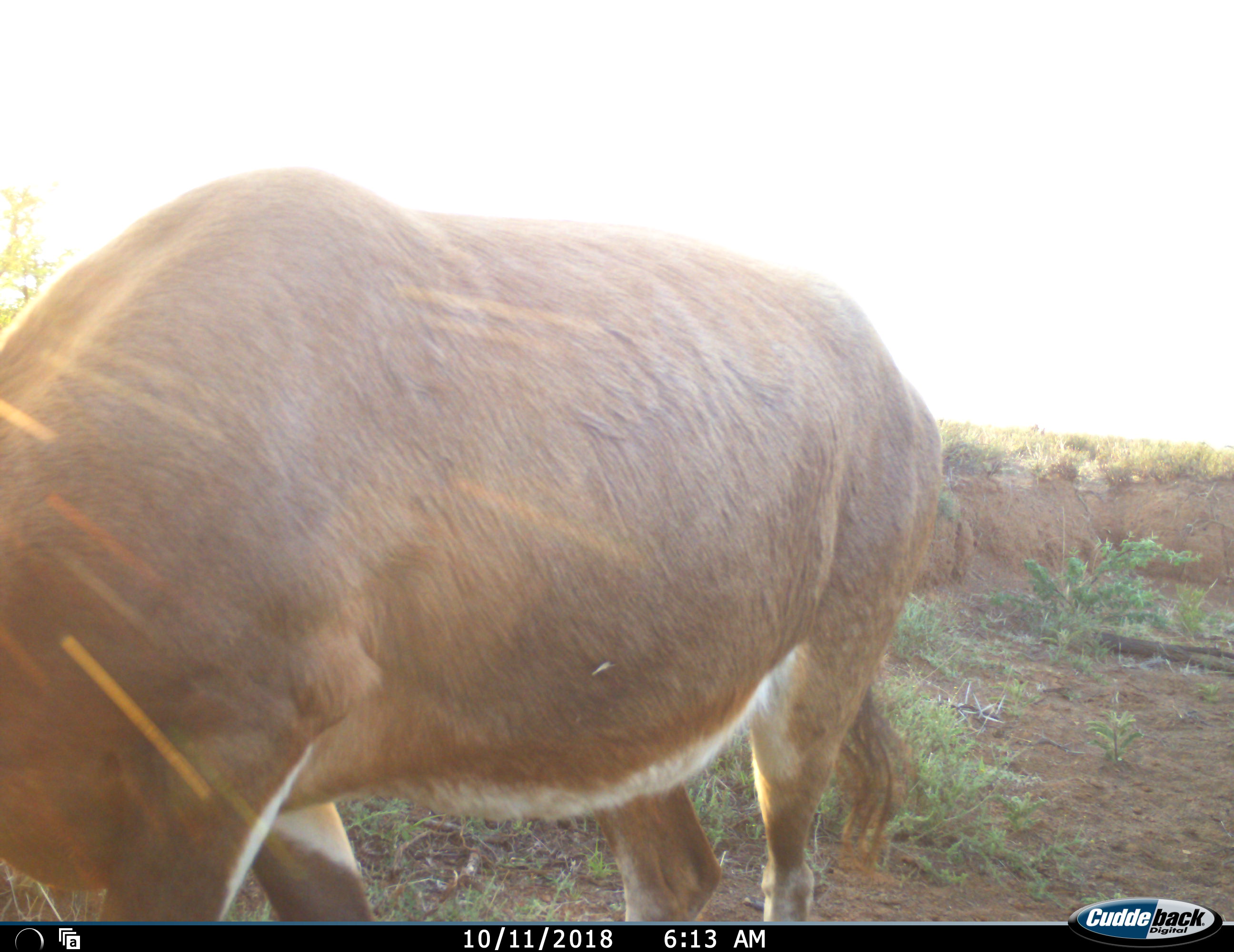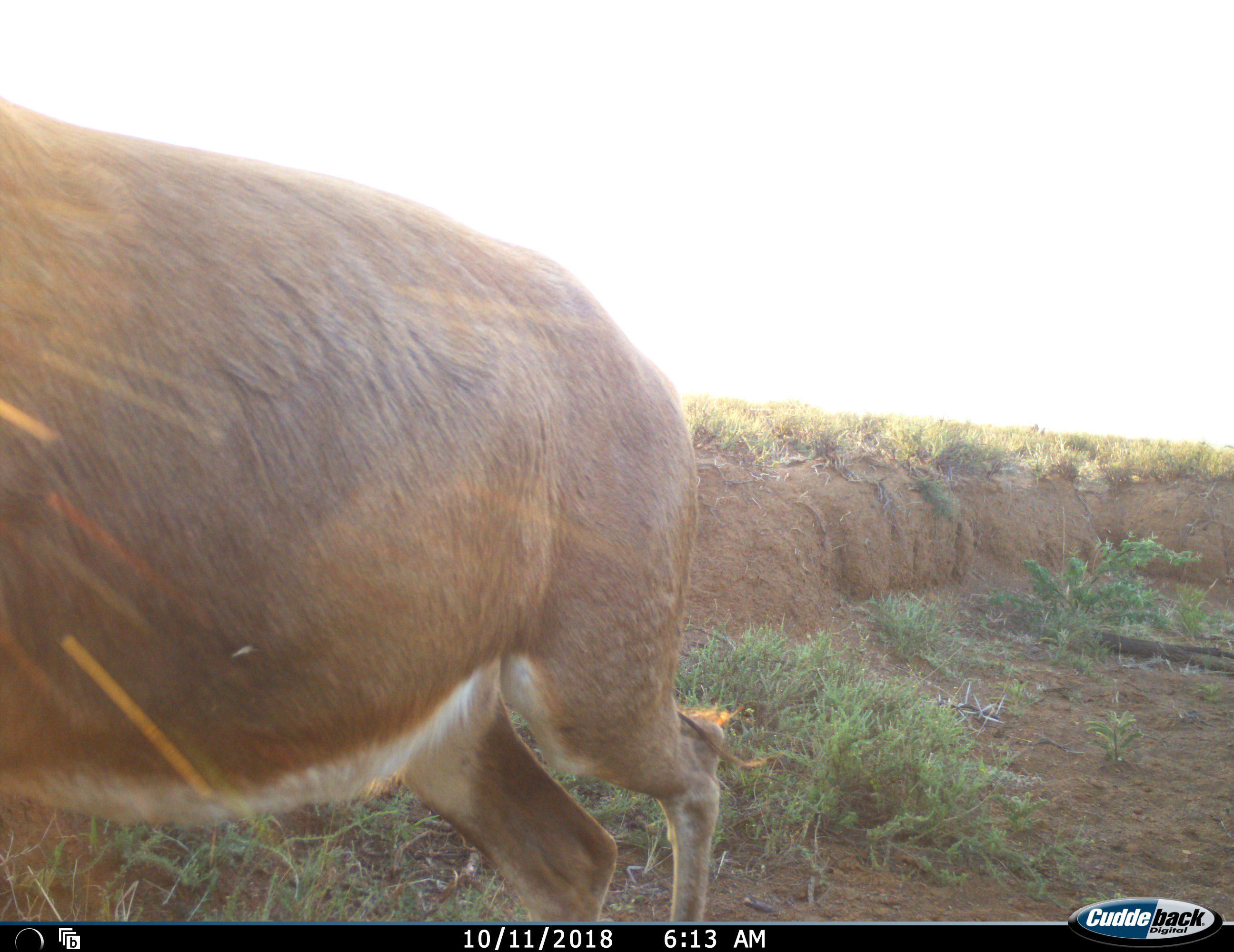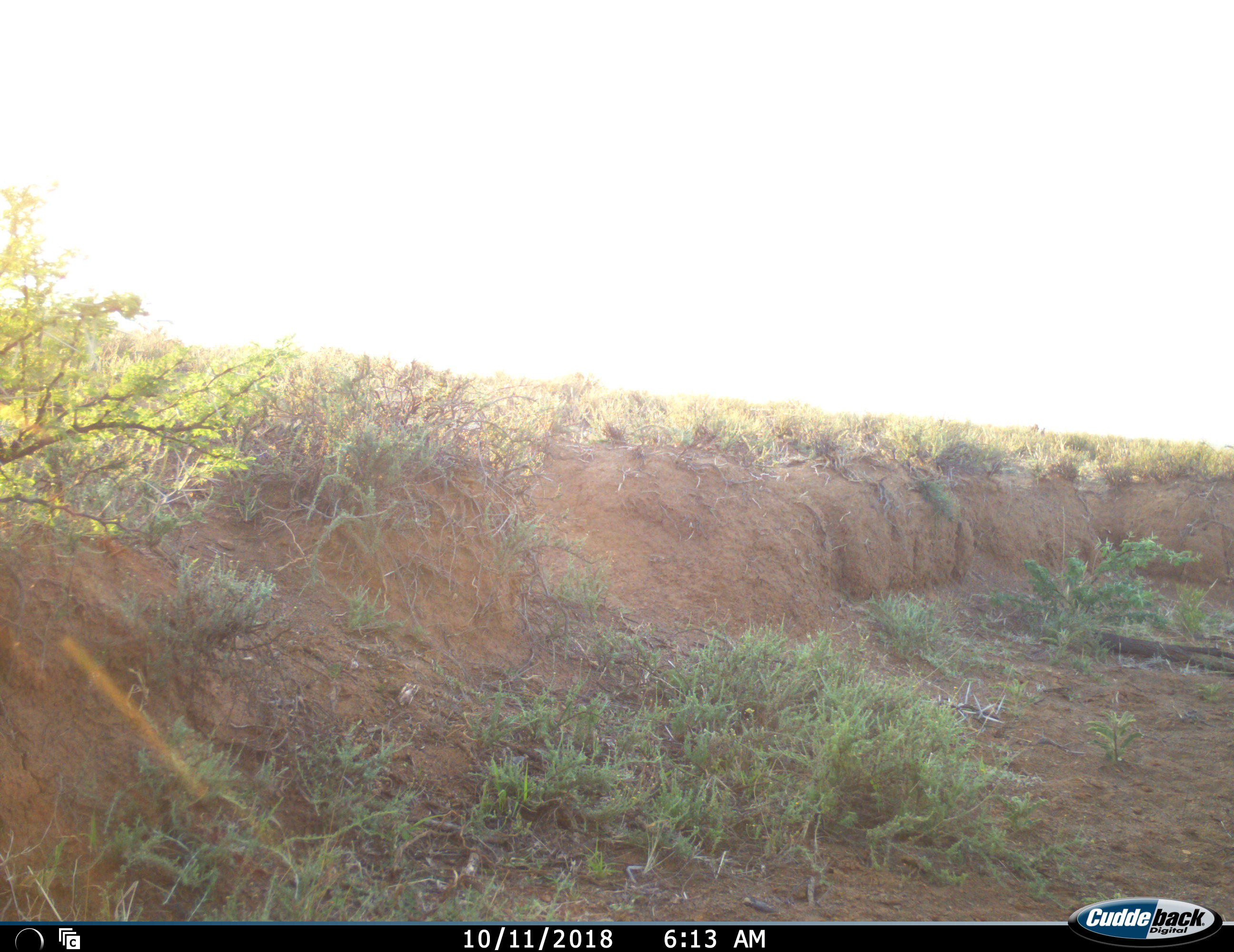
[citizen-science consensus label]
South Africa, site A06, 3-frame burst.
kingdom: Animalia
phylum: Chordata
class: Mammalia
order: Artiodactyla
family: Bovidae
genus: Damaliscus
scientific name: Damaliscus pygargus phillipsi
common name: blesbok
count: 1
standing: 0%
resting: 0%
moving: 71%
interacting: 0%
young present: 0%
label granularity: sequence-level